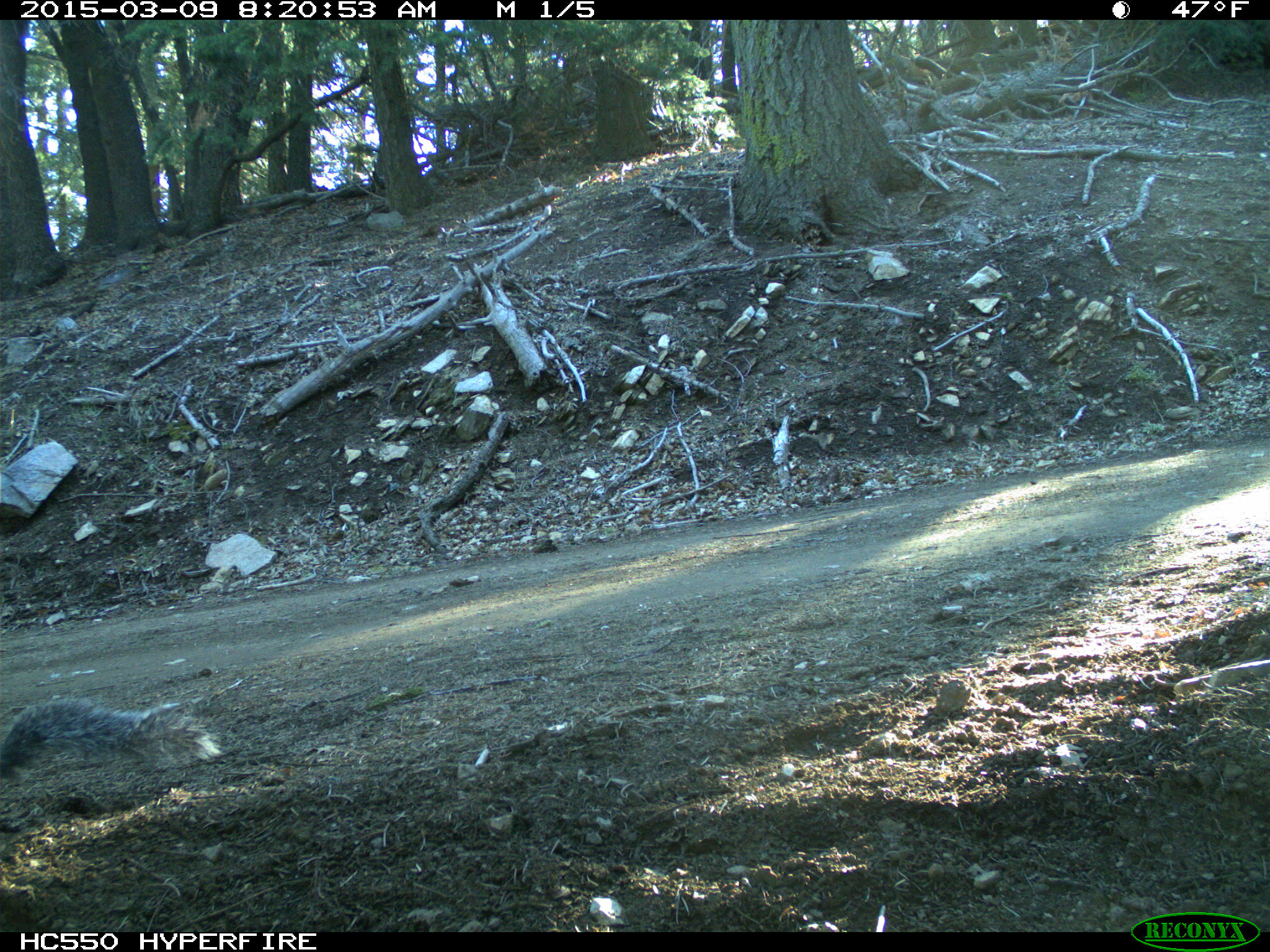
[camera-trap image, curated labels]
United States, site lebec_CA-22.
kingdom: Animalia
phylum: Chordata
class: Mammalia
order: Rodentia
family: Sciuridae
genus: Sciurus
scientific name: Sciurus carolinensis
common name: eastern gray squirrel